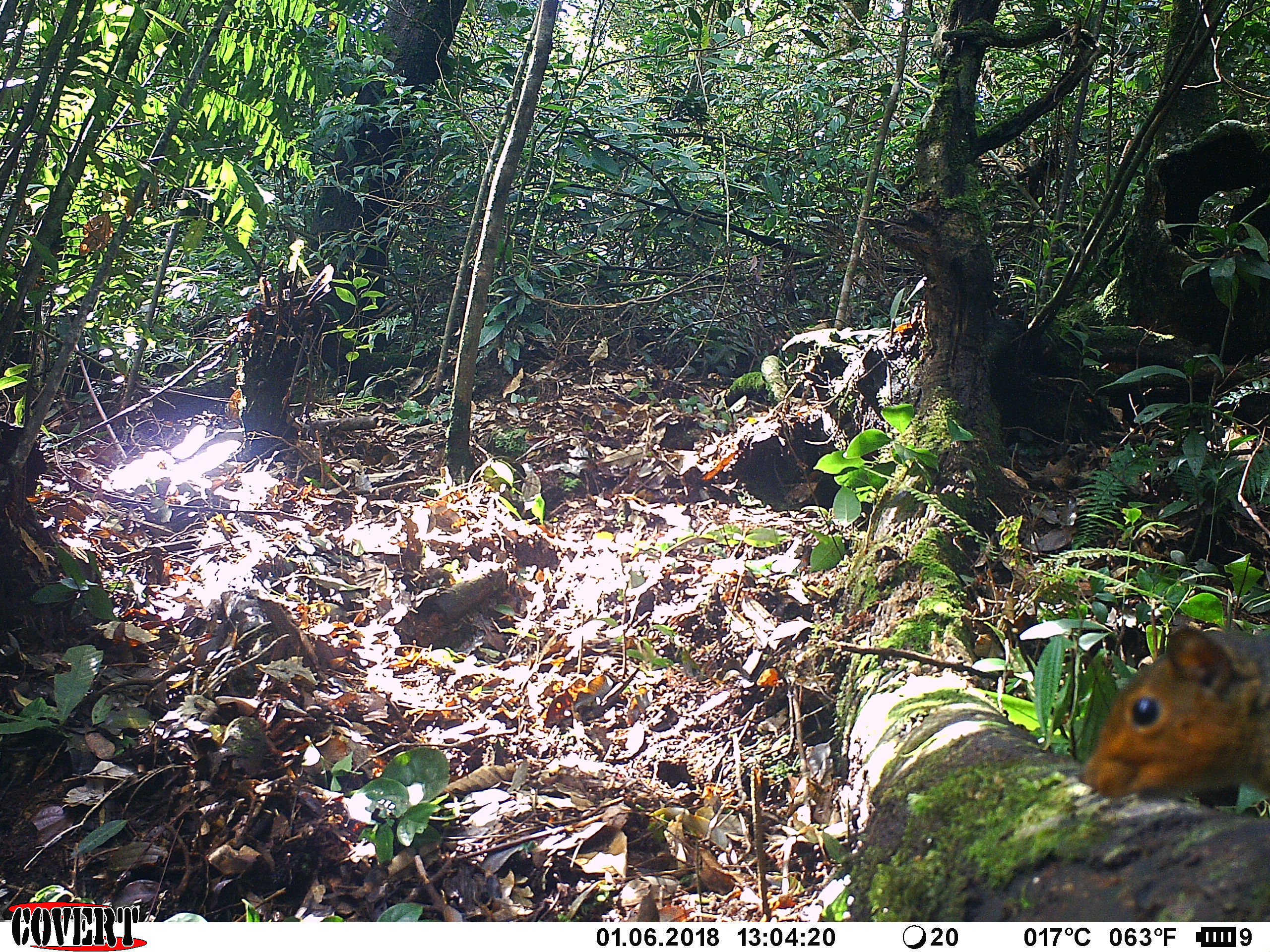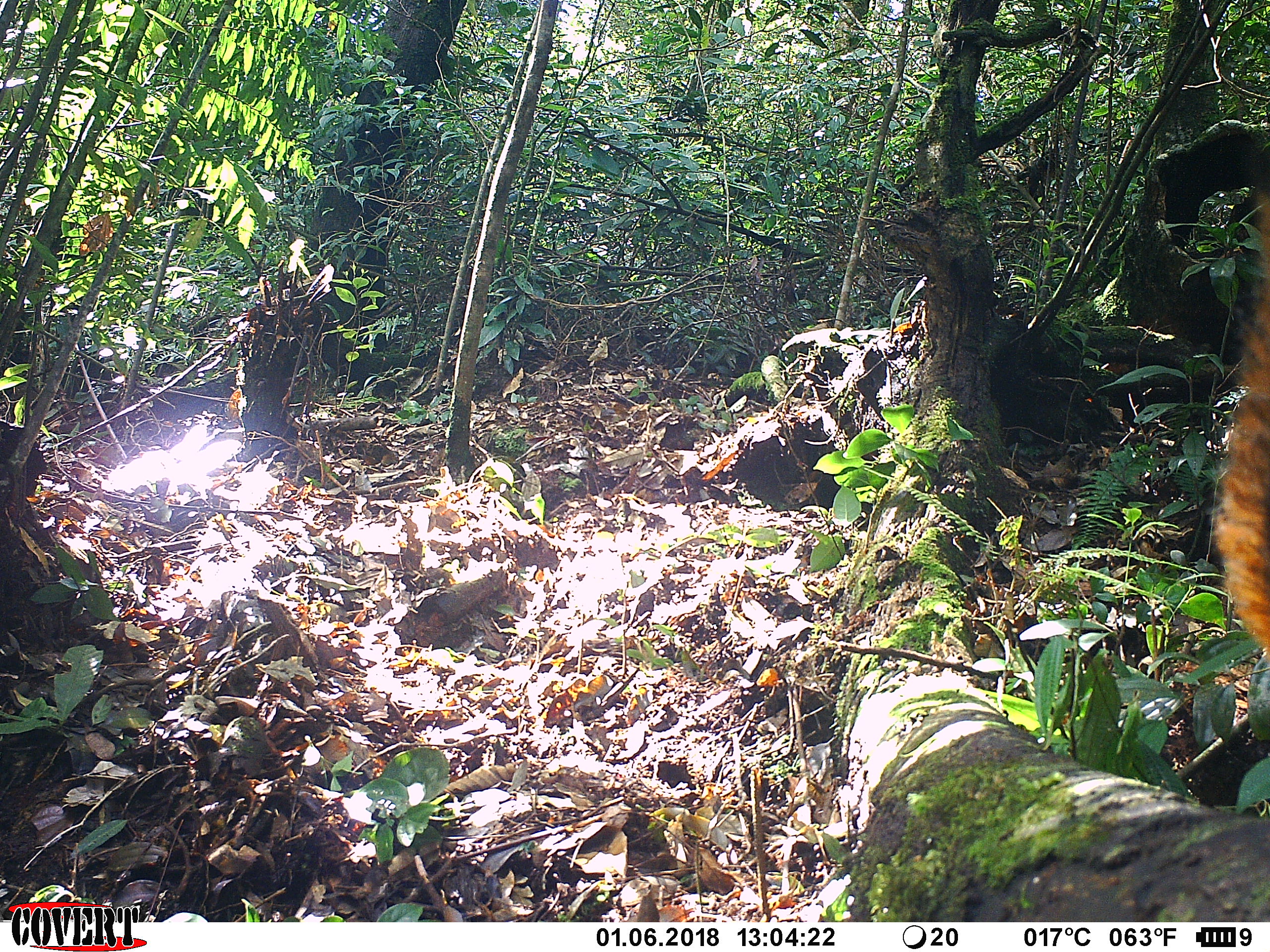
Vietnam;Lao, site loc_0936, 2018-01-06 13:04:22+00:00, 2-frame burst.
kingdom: Animalia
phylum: Chordata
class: Mammalia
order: Rodentia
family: Sciuridae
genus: Dremomys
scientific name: Dremomys rufigenis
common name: red-cheeked squirrel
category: red cheeked squirrel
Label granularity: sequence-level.